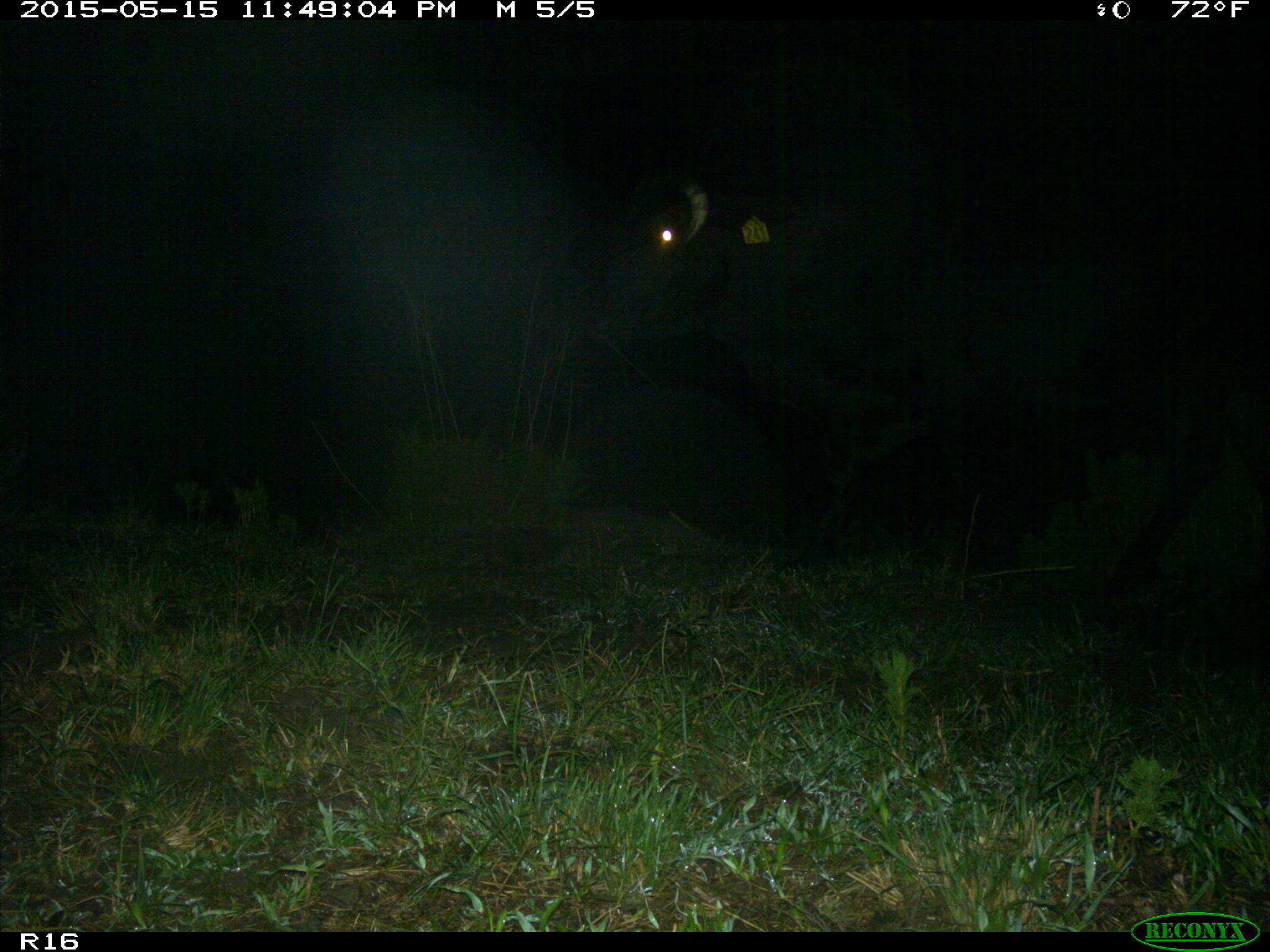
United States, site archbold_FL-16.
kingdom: Animalia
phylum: Chordata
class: Mammalia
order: Artiodactyla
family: Bovidae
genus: Bos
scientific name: Bos taurus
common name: domestic cow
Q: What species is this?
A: Bos taurus (domestic cow).